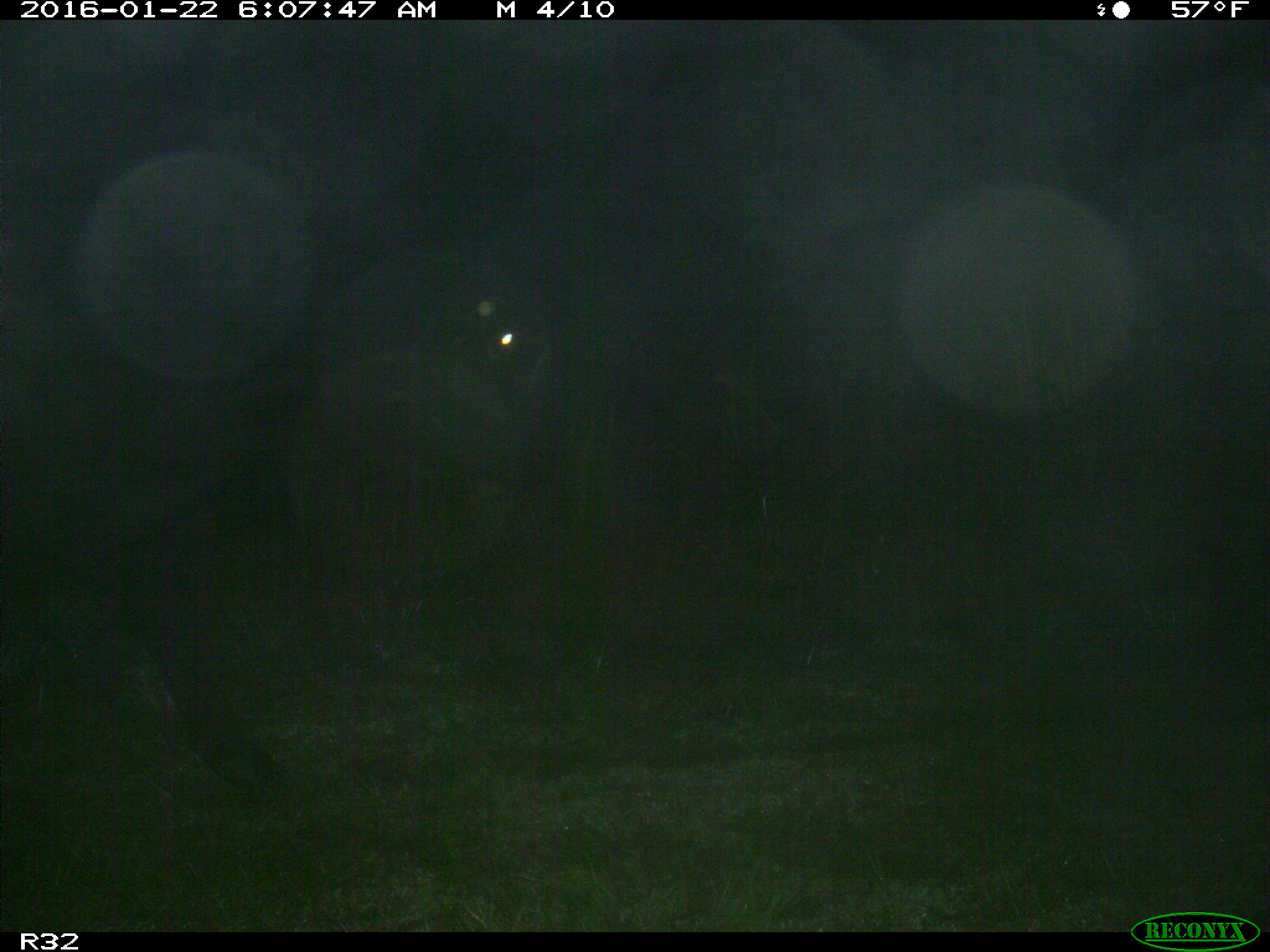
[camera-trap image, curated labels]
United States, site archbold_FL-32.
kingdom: Animalia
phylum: Chordata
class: Mammalia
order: Artiodactyla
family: Bovidae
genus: Bos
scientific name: Bos taurus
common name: domestic cow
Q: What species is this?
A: Bos taurus (domestic cow).